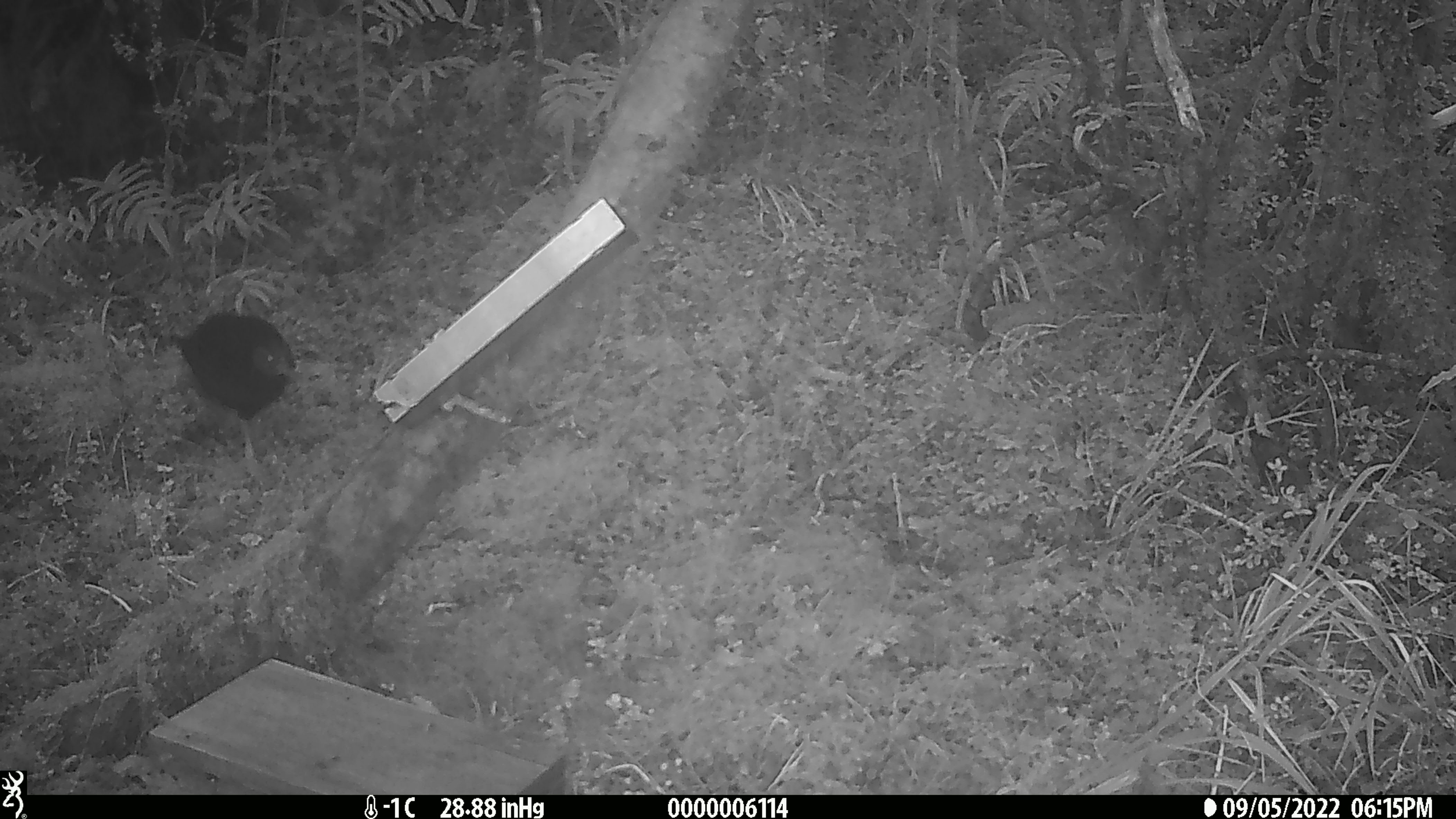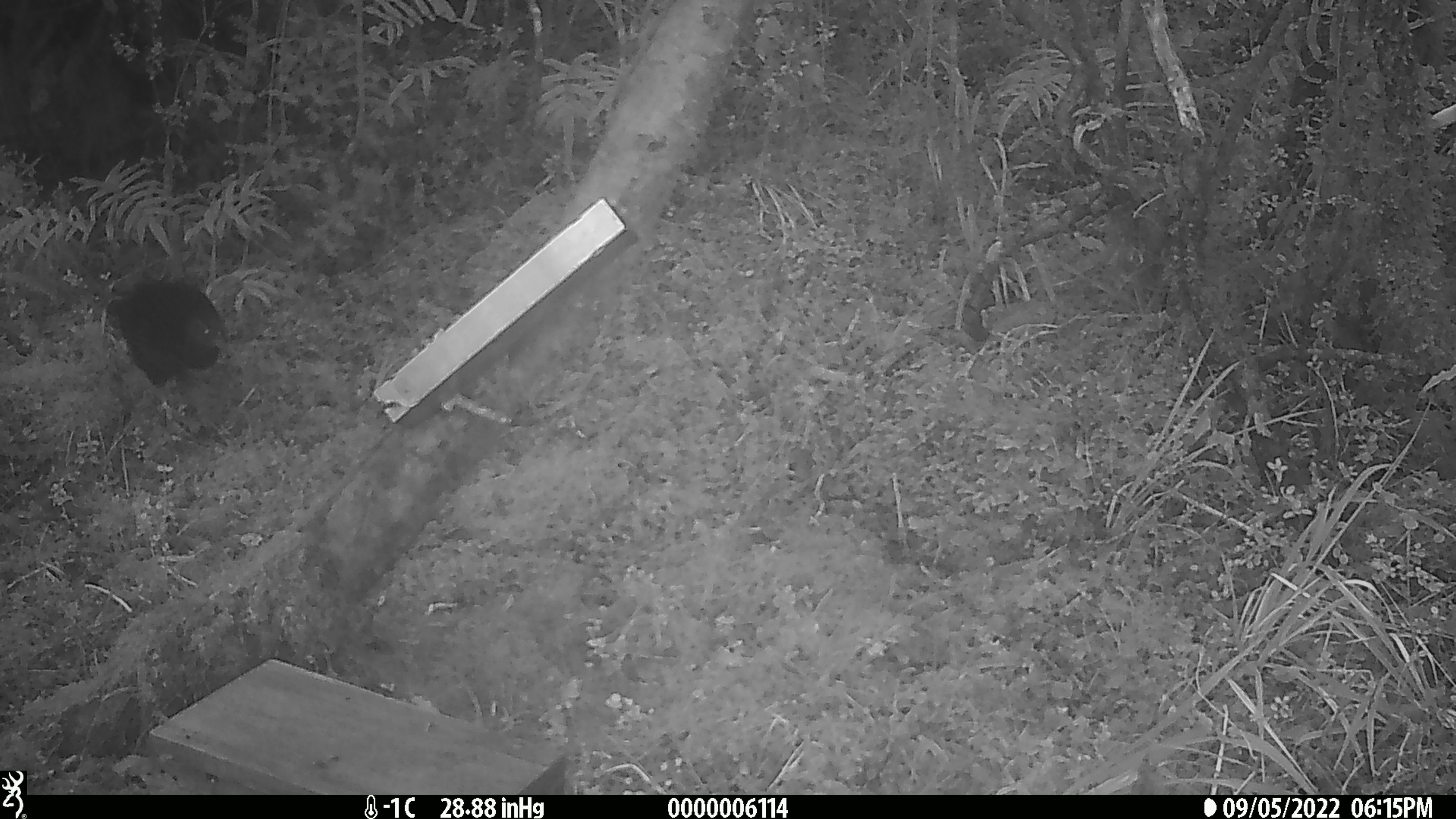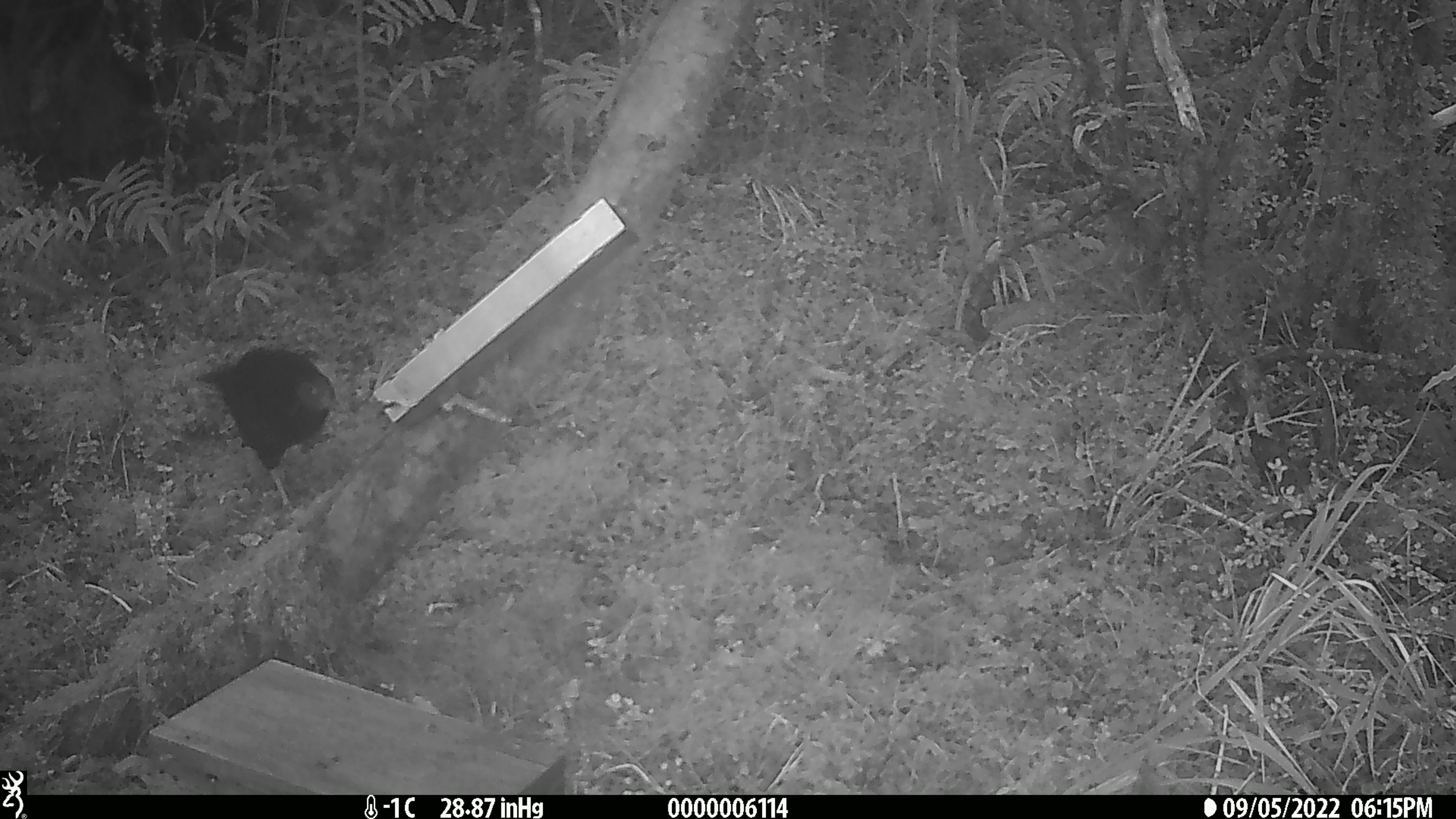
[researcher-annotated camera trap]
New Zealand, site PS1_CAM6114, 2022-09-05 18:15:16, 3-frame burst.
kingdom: Animalia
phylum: Chordata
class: Aves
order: Gruiformes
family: Rallidae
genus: Gallirallus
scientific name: Gallirallus australis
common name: weka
Weka (Gallirallus australis).